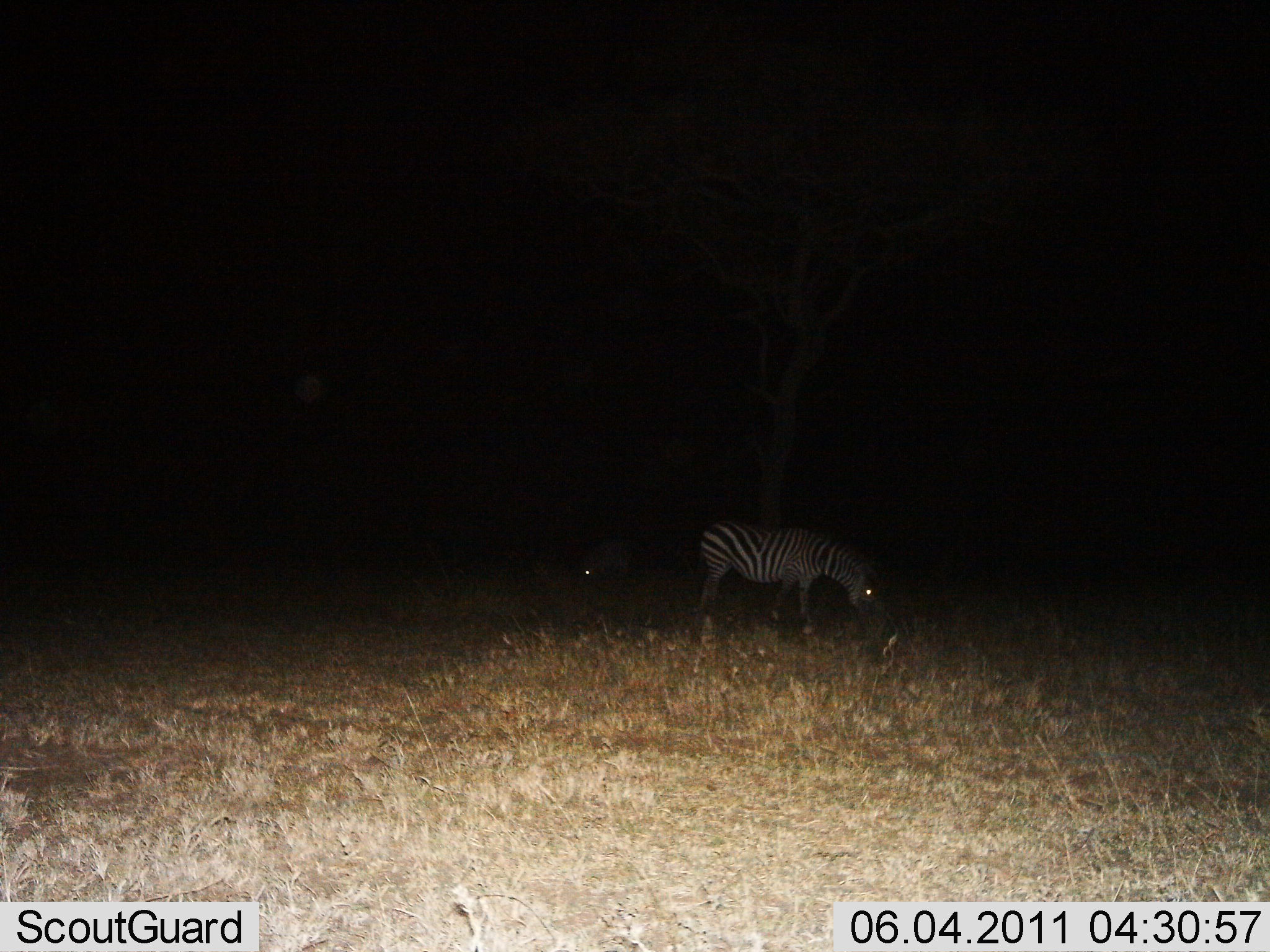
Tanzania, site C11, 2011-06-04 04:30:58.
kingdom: Animalia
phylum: Chordata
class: Mammalia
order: Perissodactyla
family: Equidae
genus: Equus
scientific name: Equus quagga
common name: plains zebra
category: zebra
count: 2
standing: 18%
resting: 0%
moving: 9%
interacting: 0%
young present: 0%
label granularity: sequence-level